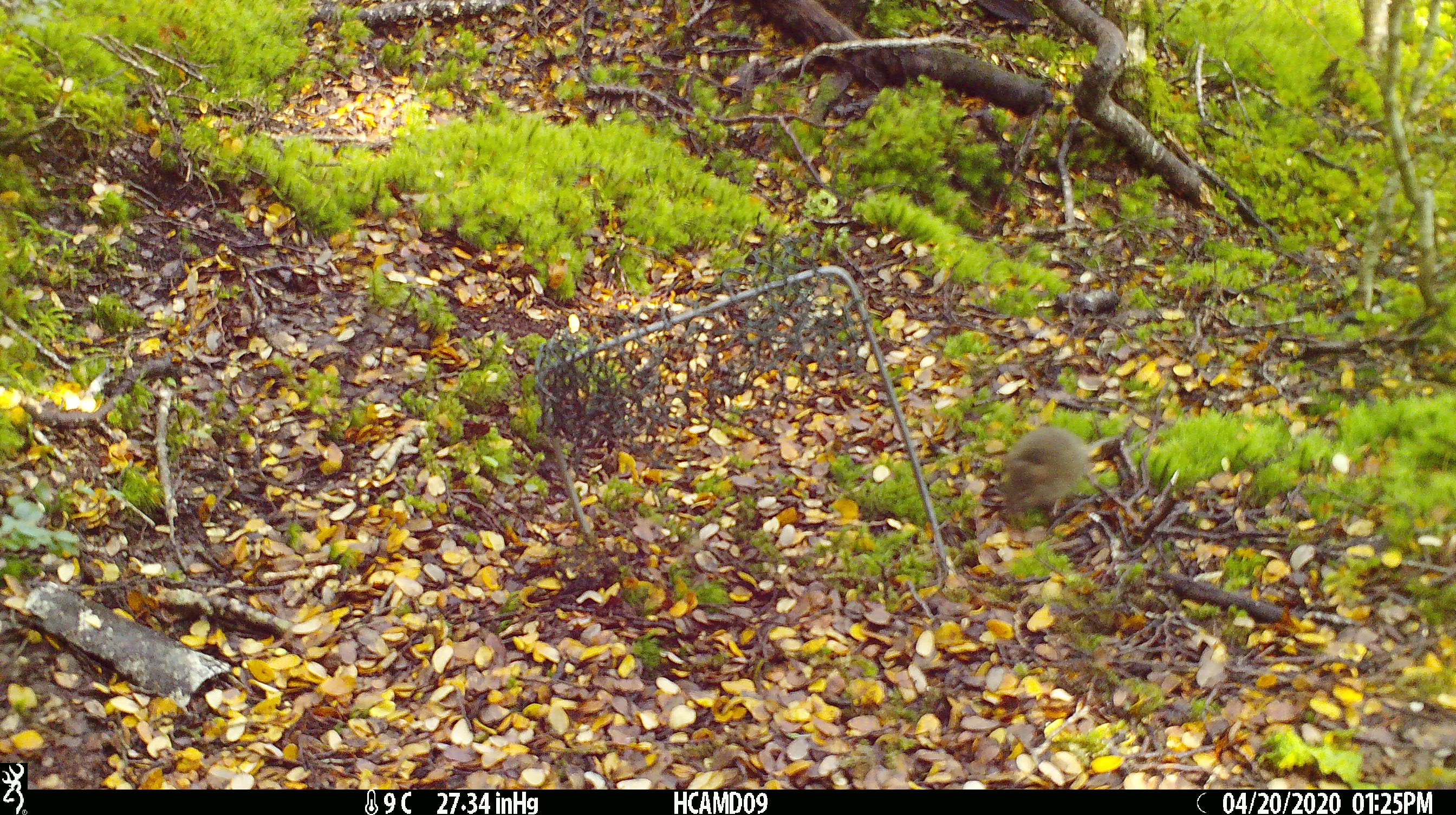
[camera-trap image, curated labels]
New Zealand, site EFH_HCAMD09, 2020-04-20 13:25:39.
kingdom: Animalia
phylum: Chordata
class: Mammalia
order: Rodentia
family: Muridae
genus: Mus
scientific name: Mus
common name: mouse